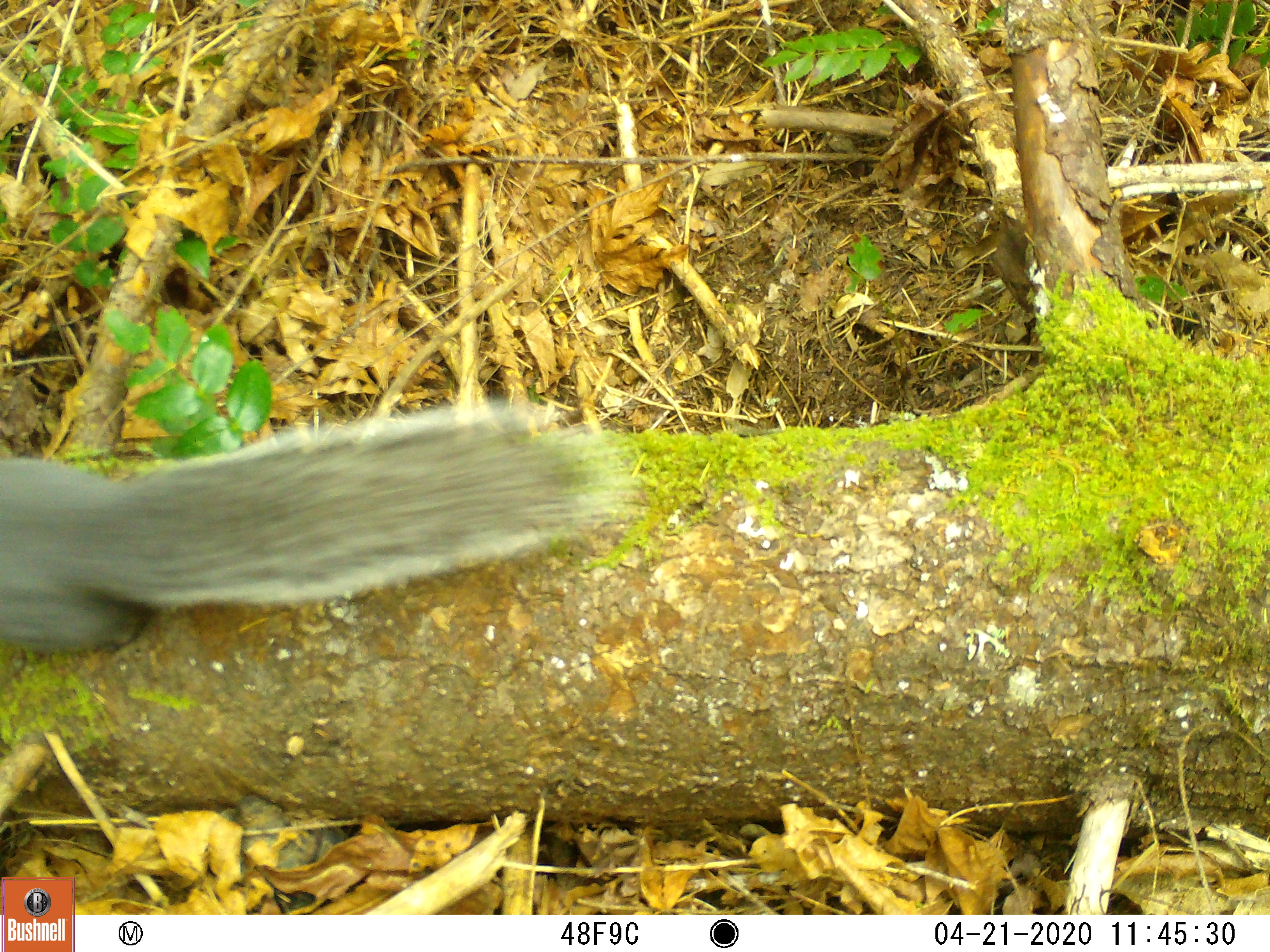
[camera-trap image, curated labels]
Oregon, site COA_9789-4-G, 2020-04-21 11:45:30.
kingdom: Animalia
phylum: Chordata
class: Mammalia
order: Rodentia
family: Sciuridae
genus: Sciurus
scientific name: Sciurus griseus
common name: western gray squirrel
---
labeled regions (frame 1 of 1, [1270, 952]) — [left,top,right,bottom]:
western gray squirrel: [0,393,644,653]